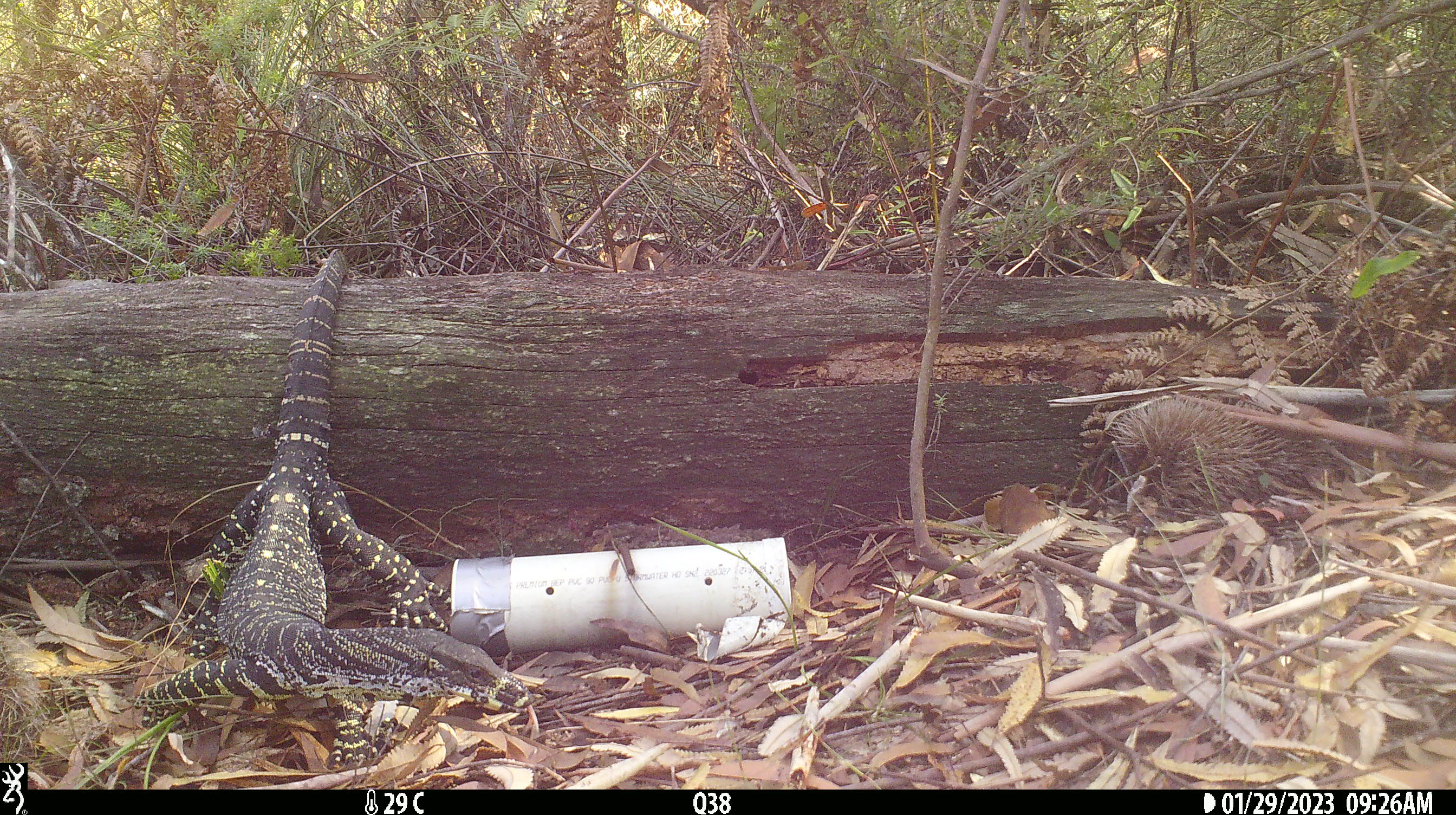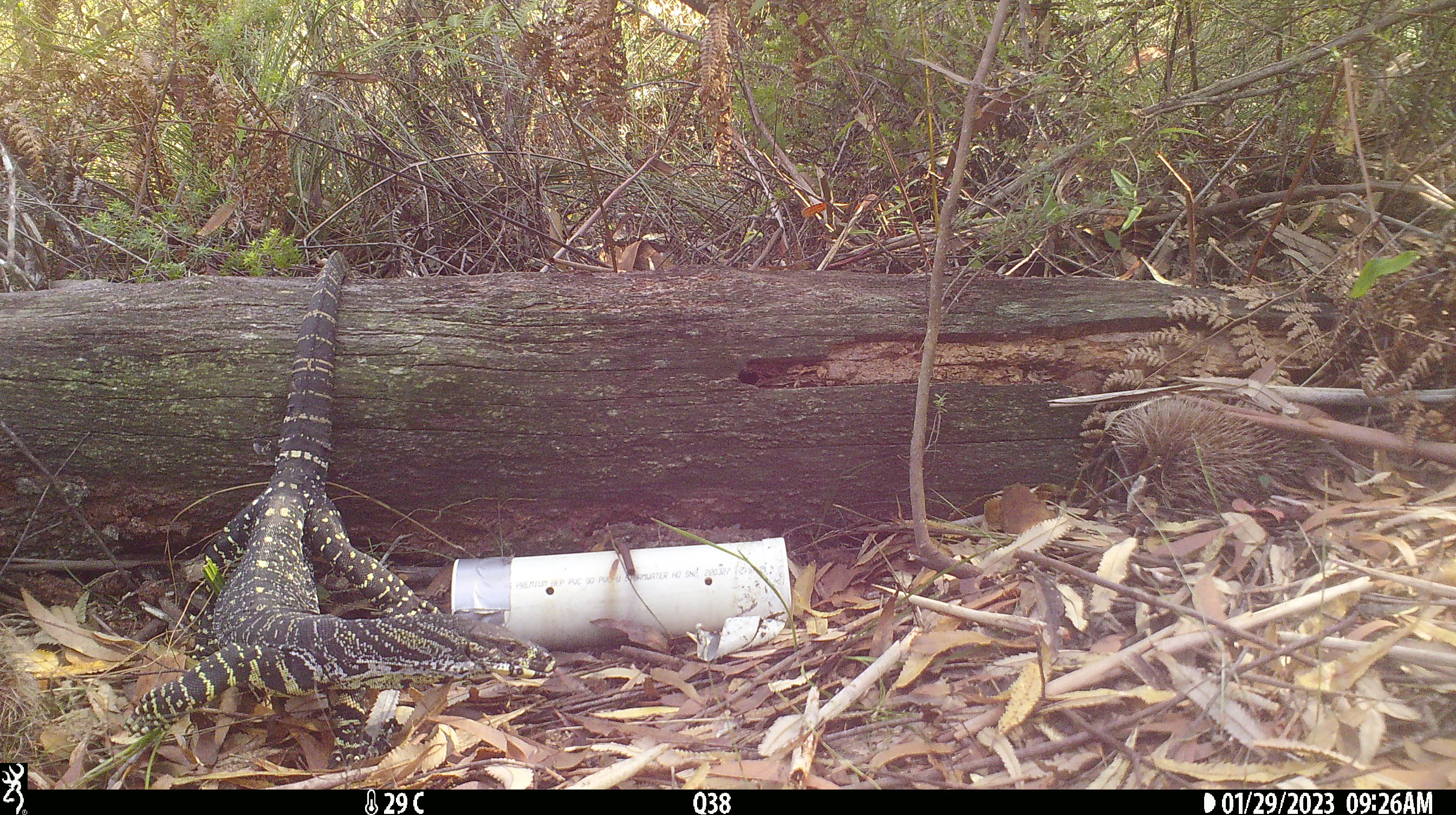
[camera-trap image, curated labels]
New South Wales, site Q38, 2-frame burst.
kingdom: Animalia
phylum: Chordata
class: Reptilia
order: Squamata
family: Varanidae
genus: Varanus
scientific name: Varanus varius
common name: lace monitor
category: goanna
Goanna (lace monitor) (Varanus varius).